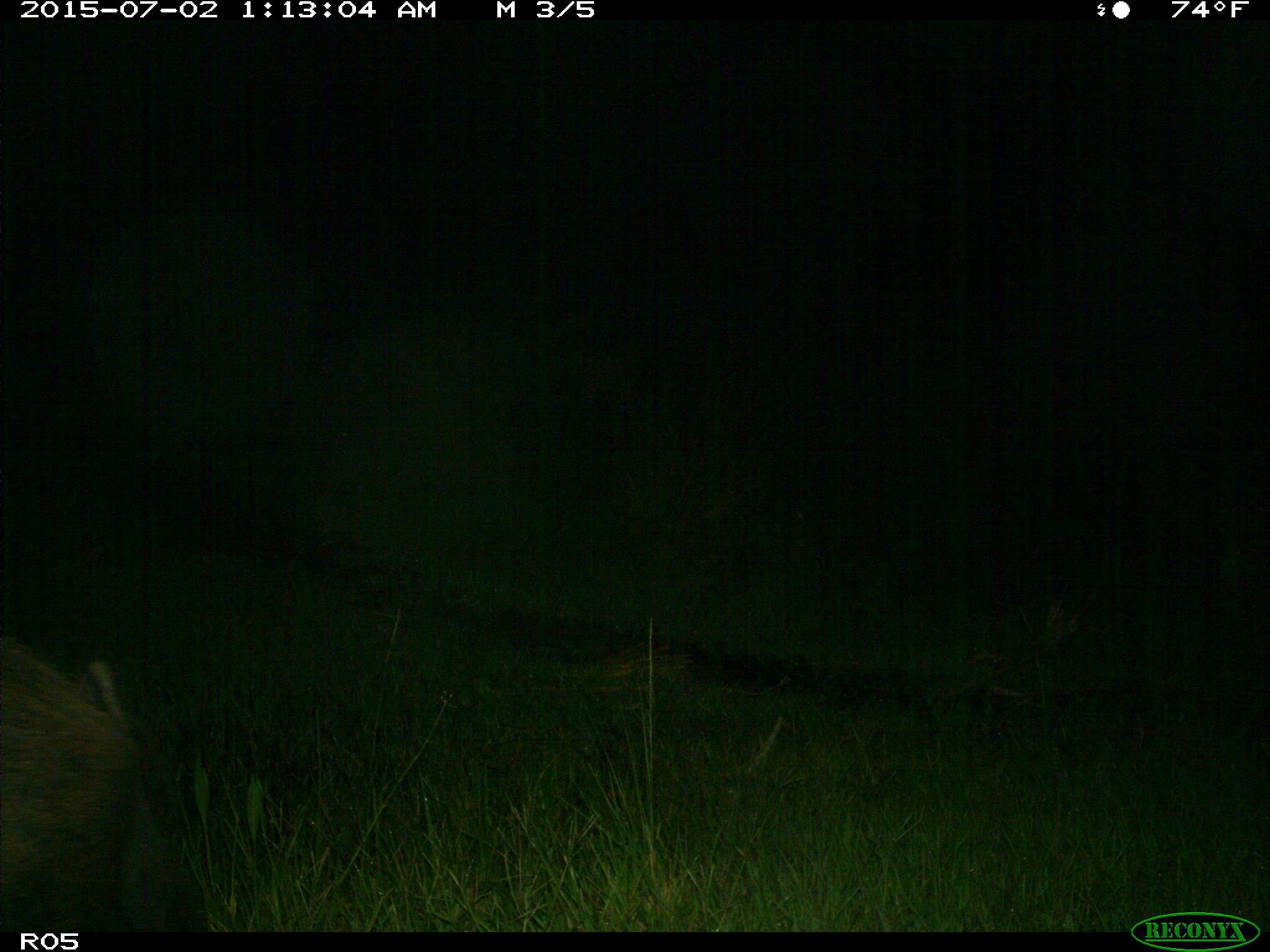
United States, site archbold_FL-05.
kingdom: Animalia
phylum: Chordata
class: Mammalia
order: Artiodactyla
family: Suidae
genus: Sus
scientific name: Sus scrofa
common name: wild boar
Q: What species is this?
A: Sus scrofa (wild boar).